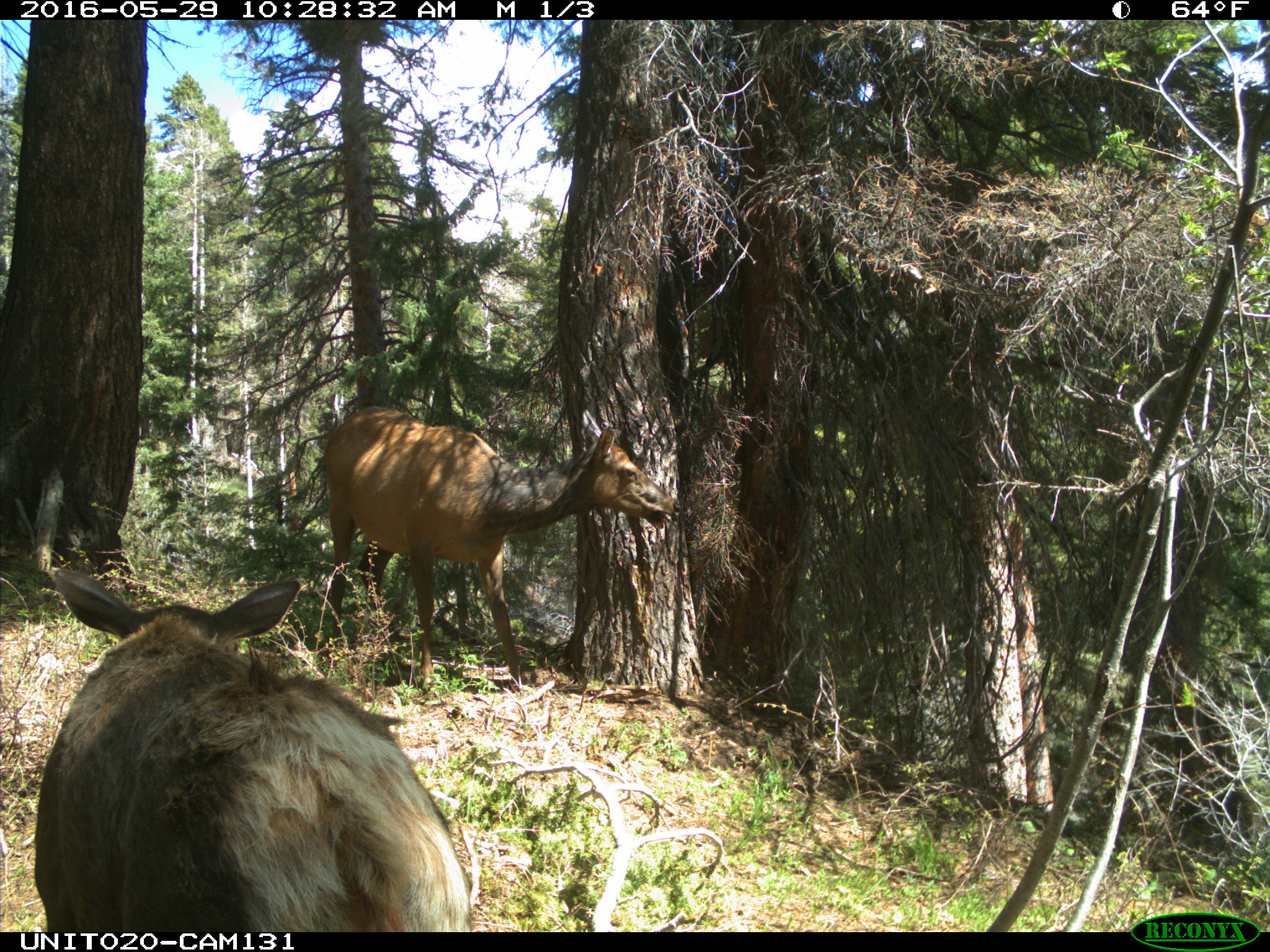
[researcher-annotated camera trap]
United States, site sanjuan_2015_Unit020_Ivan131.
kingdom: Animalia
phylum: Chordata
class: Mammalia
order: Artiodactyla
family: Cervidae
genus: Cervus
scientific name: Cervus elaphus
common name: red deer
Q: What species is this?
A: Cervus elaphus (red deer).